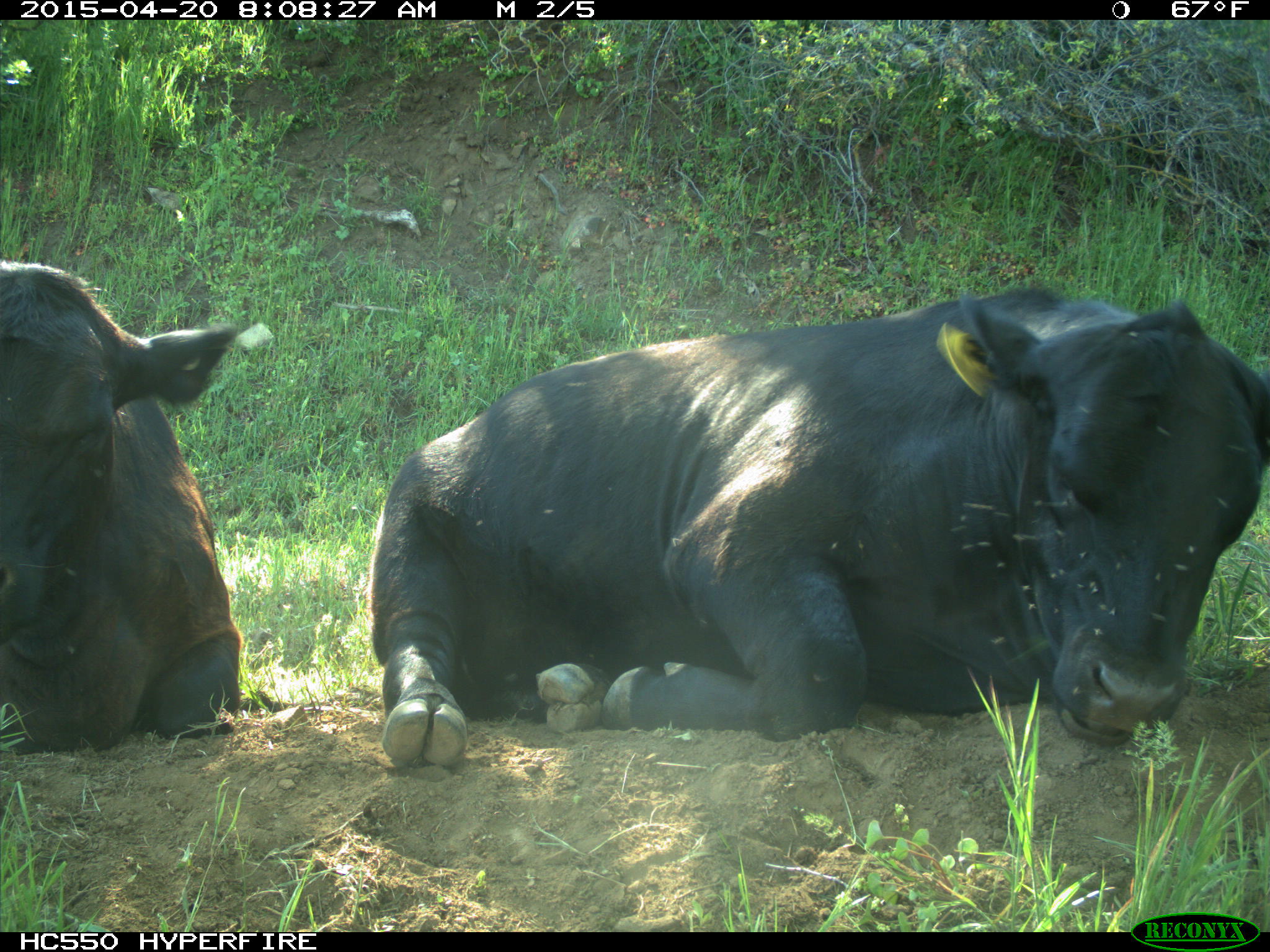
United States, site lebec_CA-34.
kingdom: Animalia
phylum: Chordata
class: Mammalia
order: Artiodactyla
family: Bovidae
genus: Bos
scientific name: Bos taurus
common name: domestic cow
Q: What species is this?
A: Bos taurus (domestic cow).